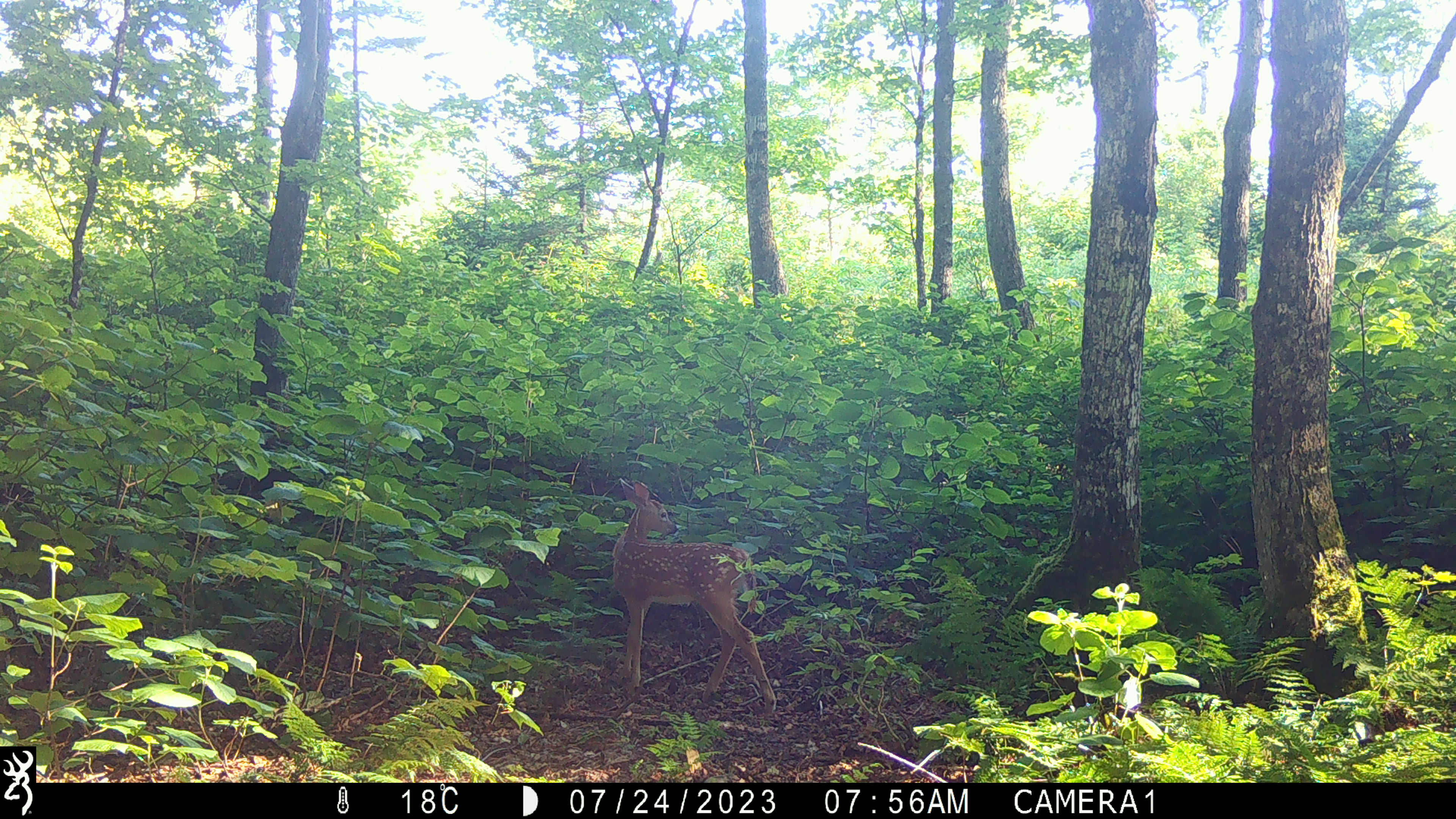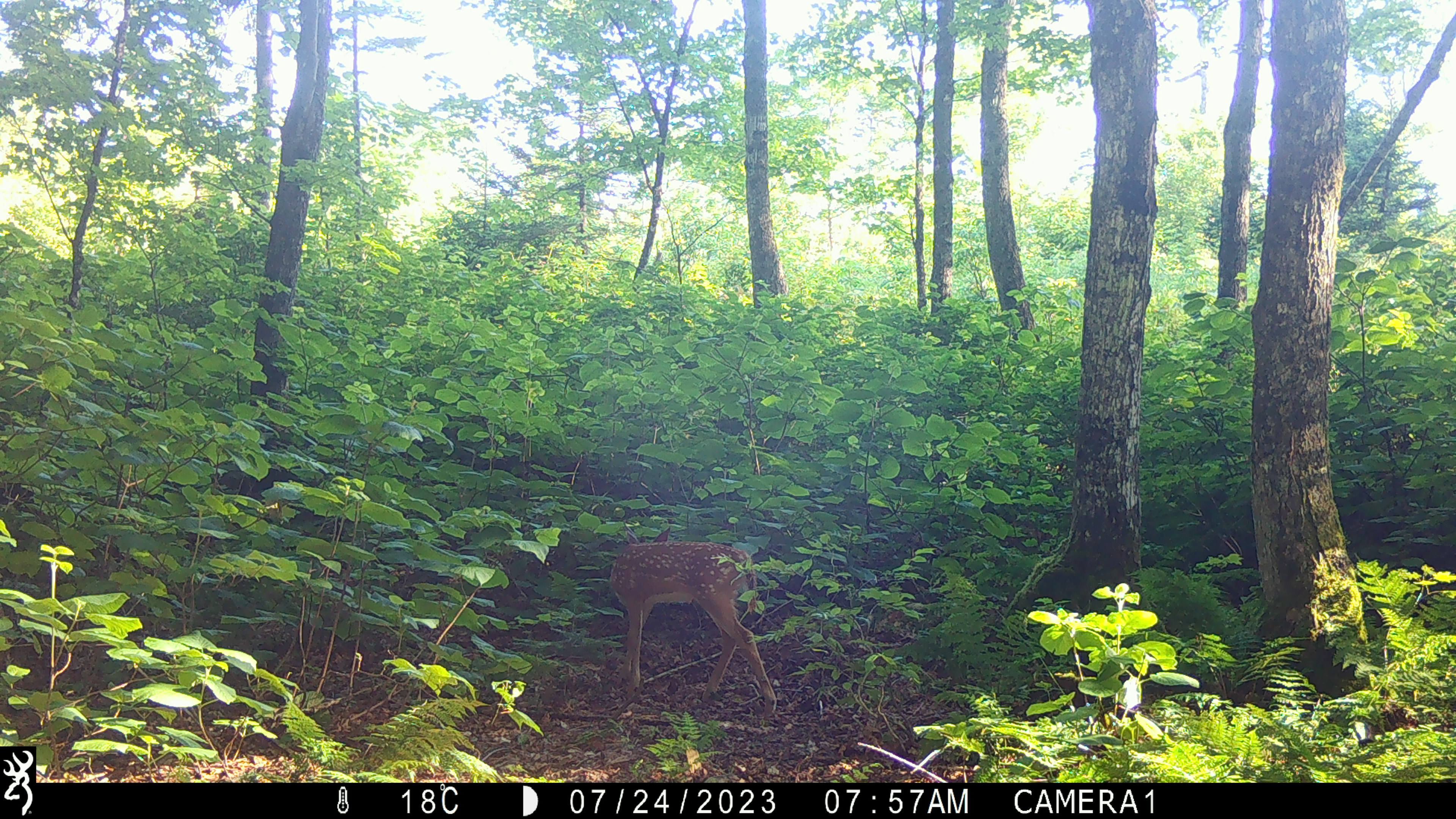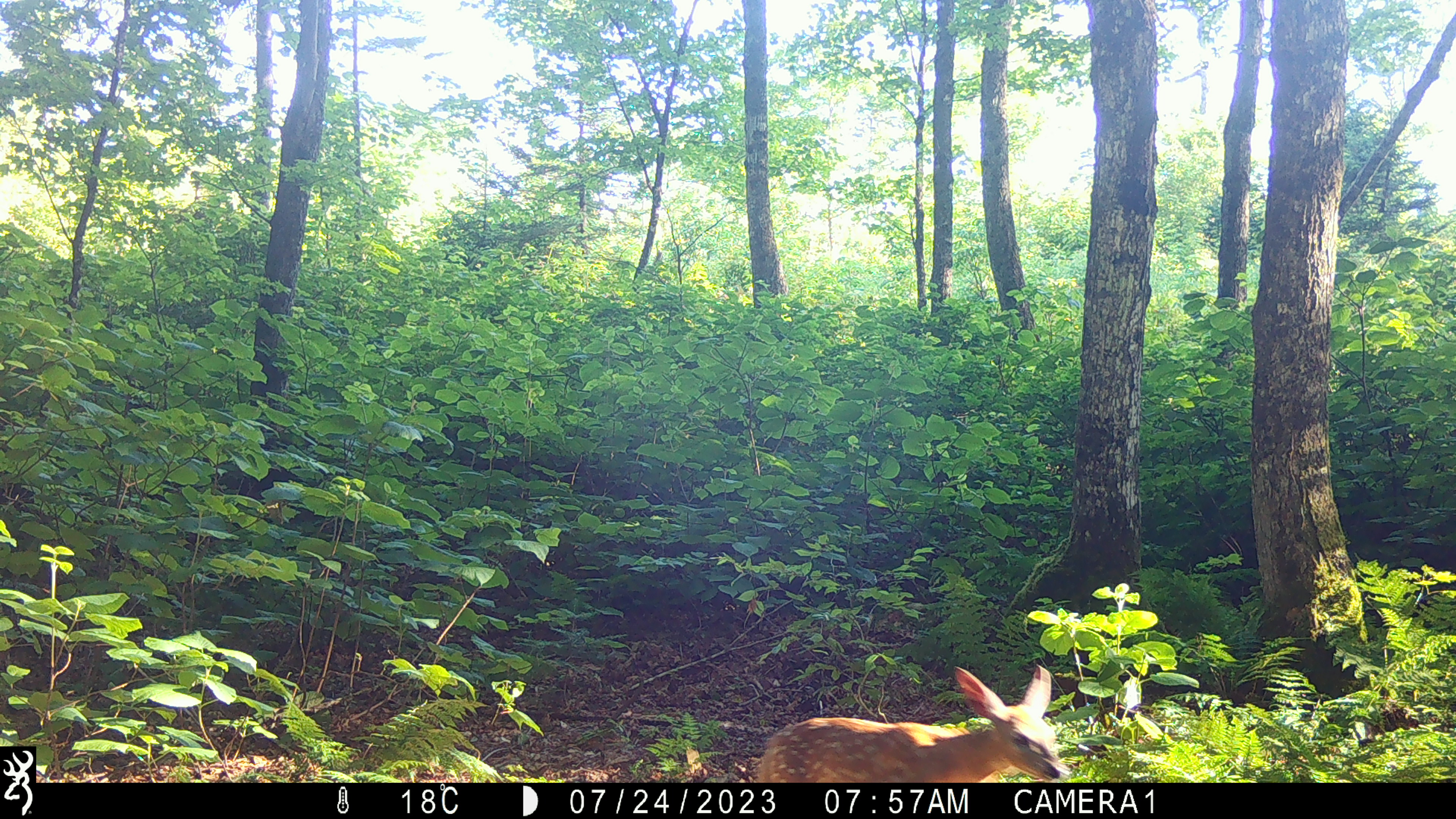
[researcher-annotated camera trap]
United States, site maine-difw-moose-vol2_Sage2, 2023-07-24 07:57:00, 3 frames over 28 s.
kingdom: Animalia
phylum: Chordata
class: Mammalia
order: Artiodactyla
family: Cervidae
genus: Odocoileus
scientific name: Odocoileus virginianus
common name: white-tailed deer